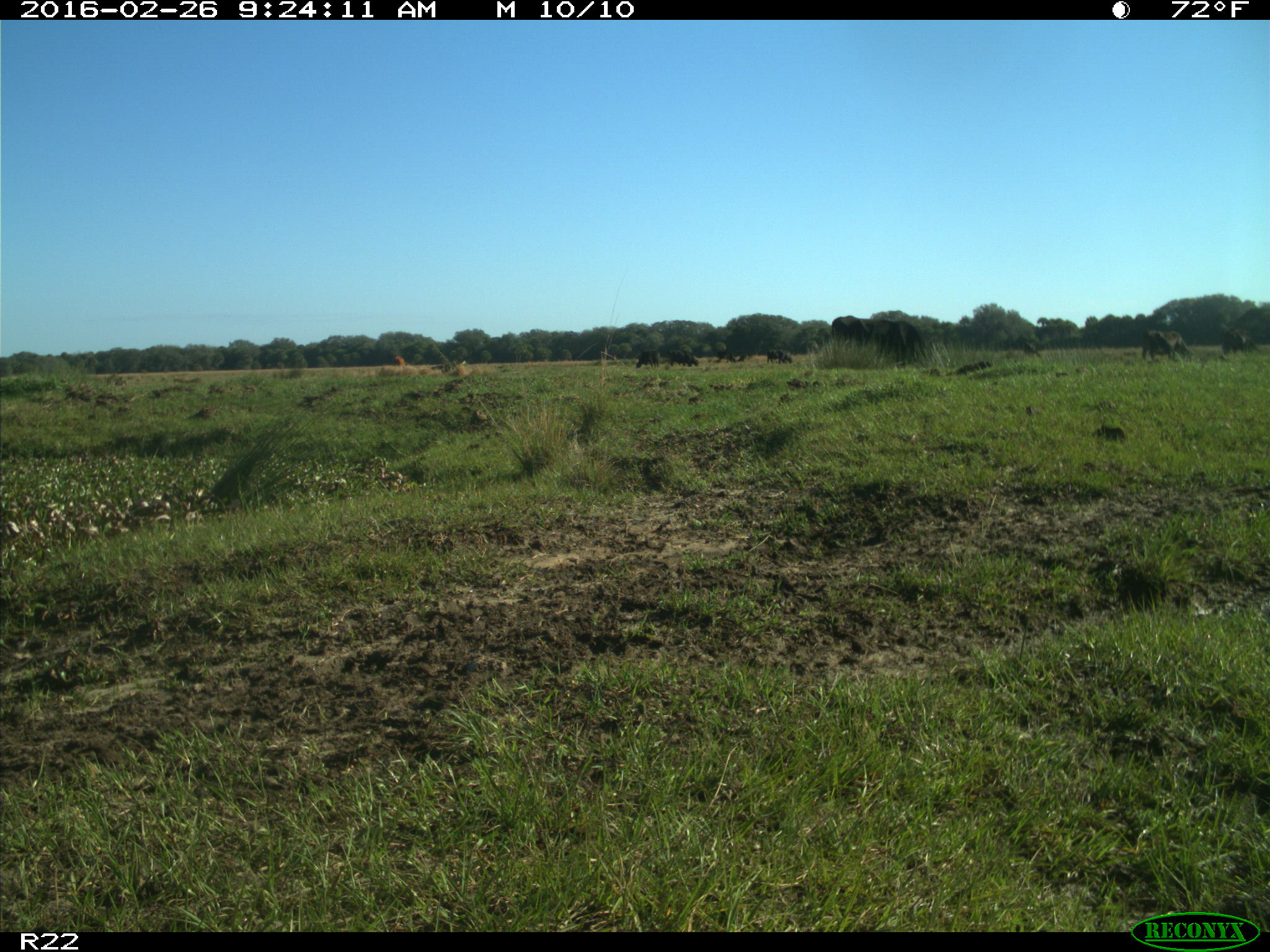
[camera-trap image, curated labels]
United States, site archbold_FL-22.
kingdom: Animalia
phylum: Chordata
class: Mammalia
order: Artiodactyla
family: Bovidae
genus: Bos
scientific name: Bos taurus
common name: domestic cow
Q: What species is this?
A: Bos taurus (domestic cow).